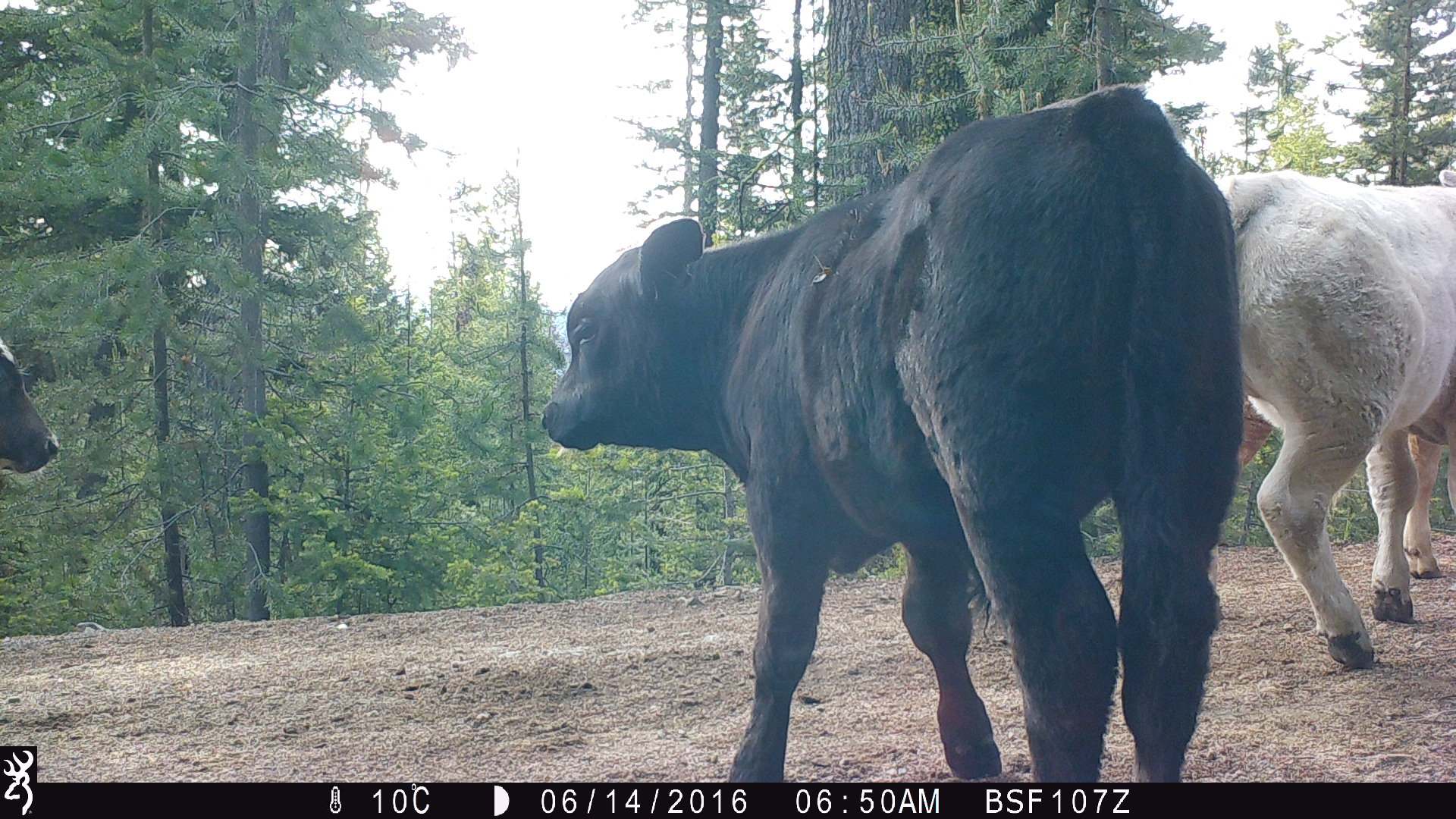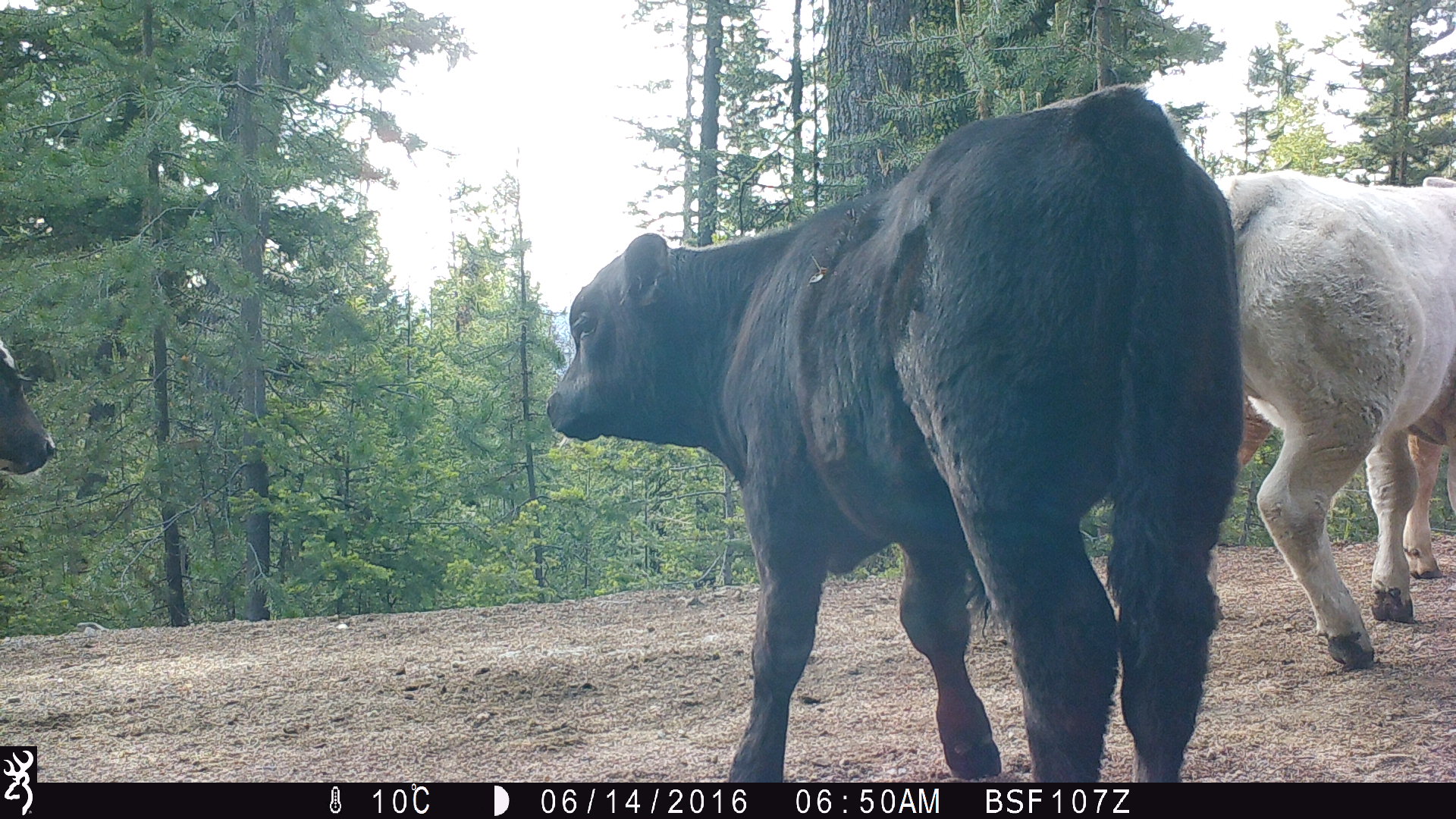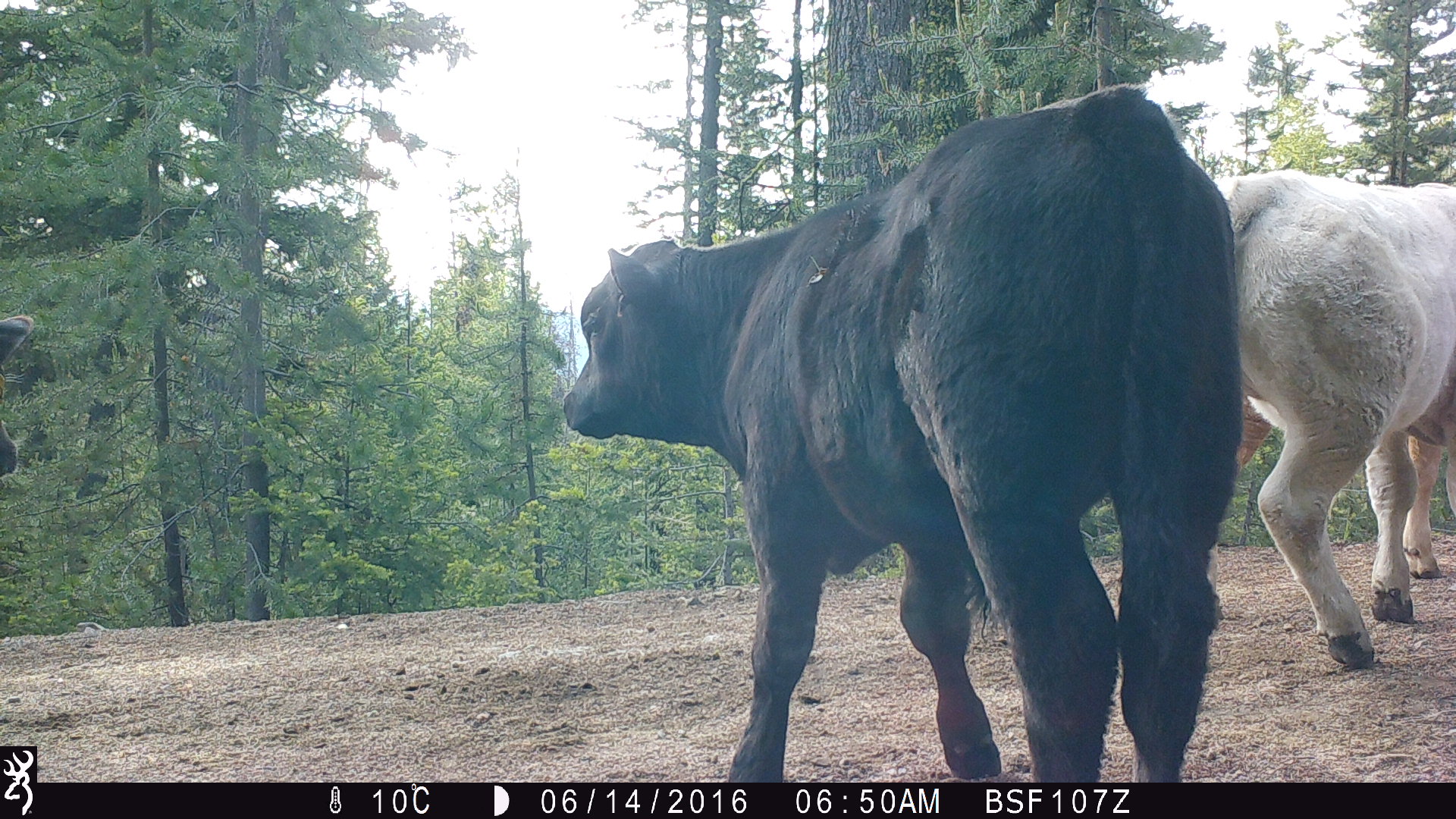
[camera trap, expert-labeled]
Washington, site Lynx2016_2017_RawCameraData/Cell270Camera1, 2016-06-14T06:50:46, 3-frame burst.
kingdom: Animalia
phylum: Chordata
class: Mammalia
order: Artiodactyla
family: Bovidae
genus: Bos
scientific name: Bos taurus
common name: domestic cattle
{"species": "domestic cattle (Bos taurus)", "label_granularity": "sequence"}